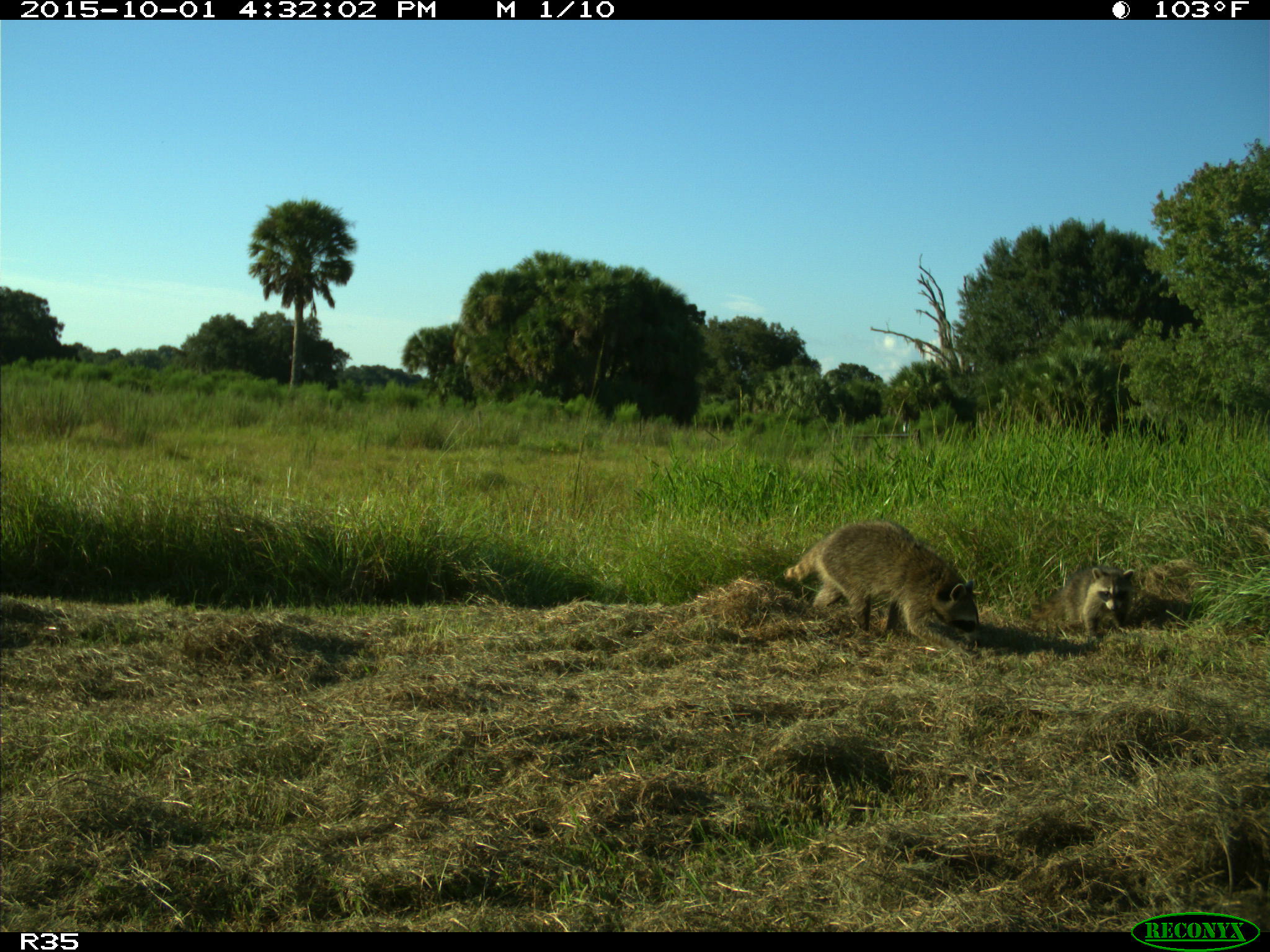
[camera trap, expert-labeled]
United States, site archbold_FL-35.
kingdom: Animalia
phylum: Chordata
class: Mammalia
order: Carnivora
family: Procyonidae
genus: Procyon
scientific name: Procyon lotor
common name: common raccoon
Procyon lotor (common raccoon).